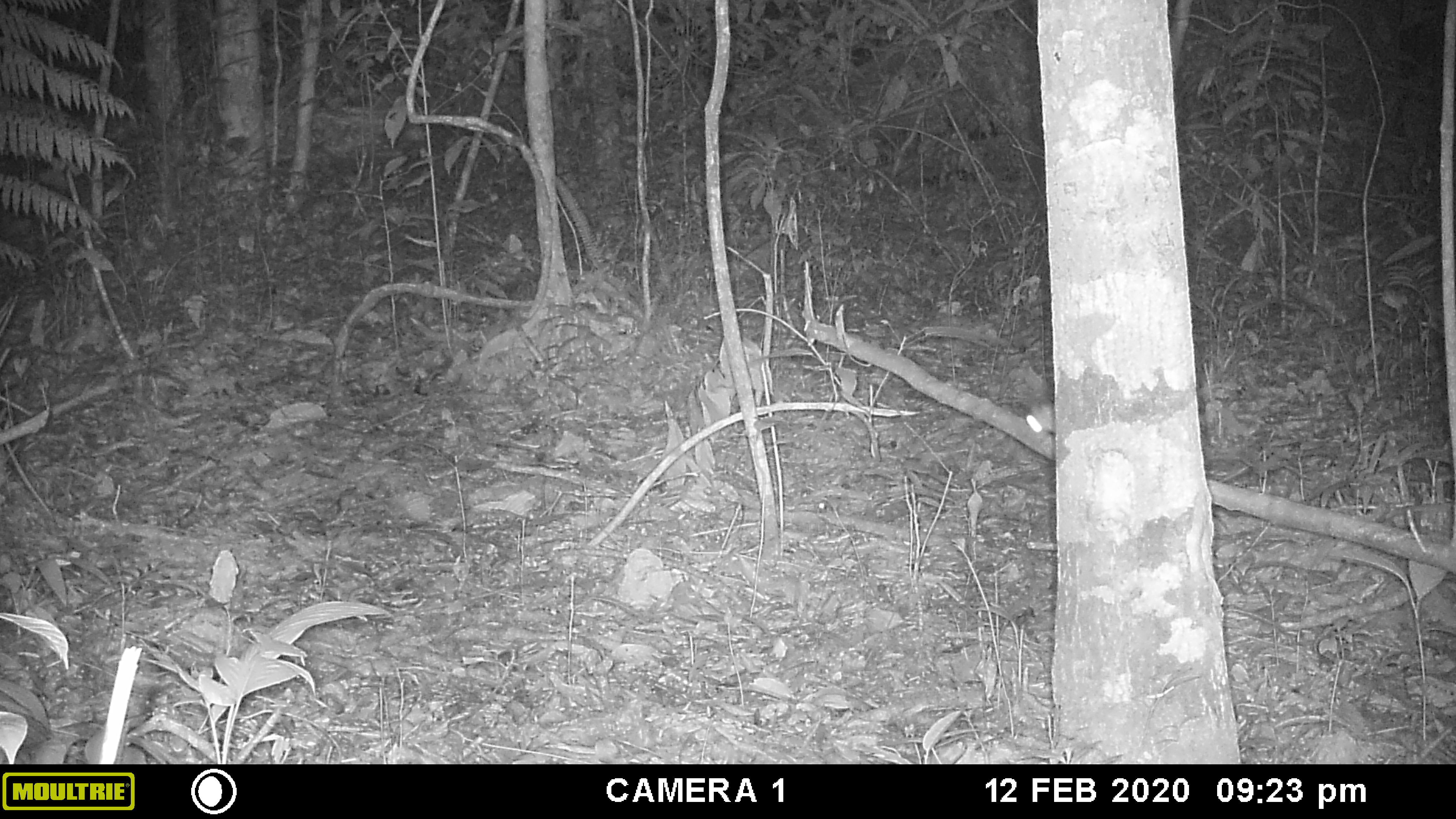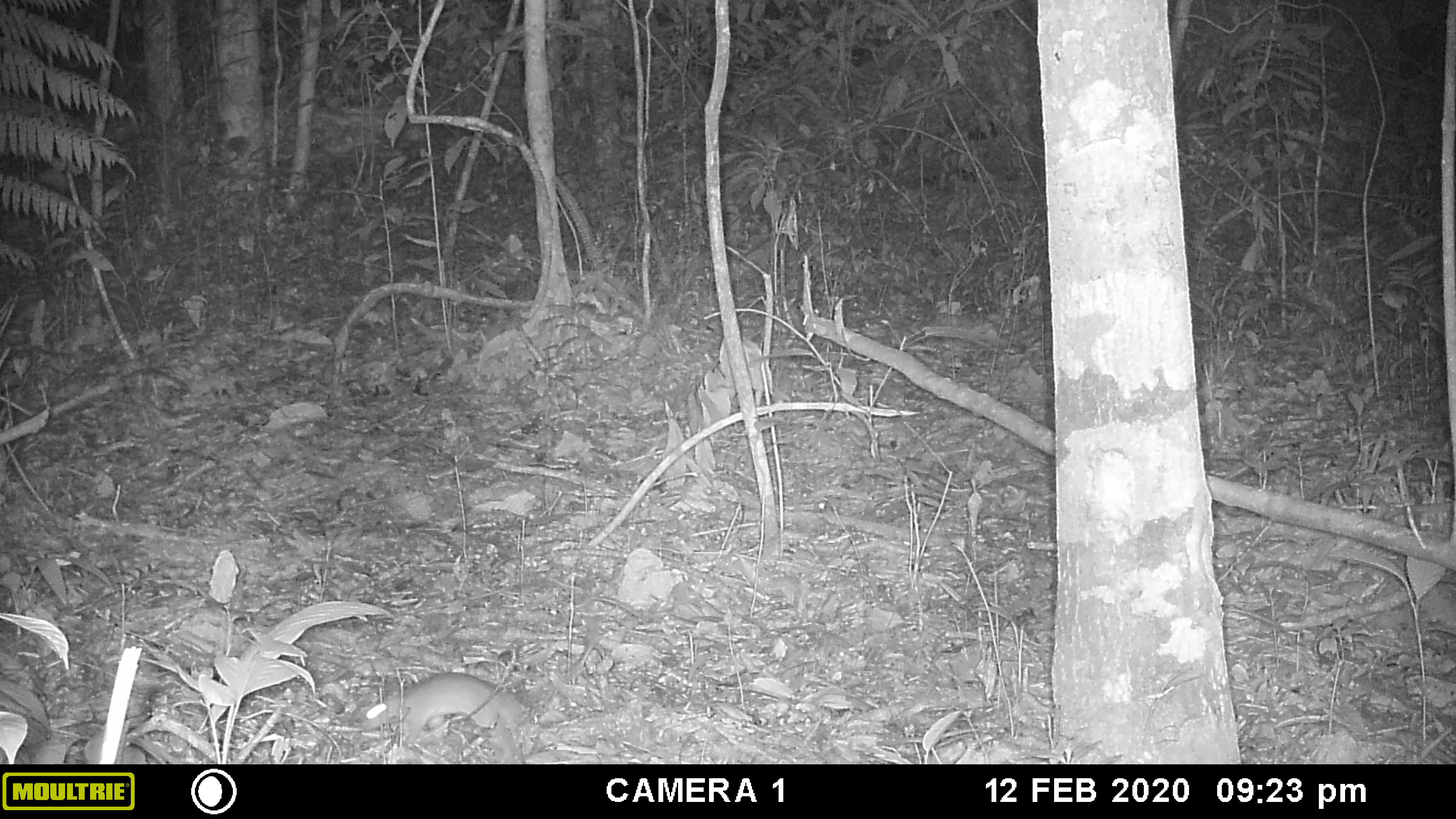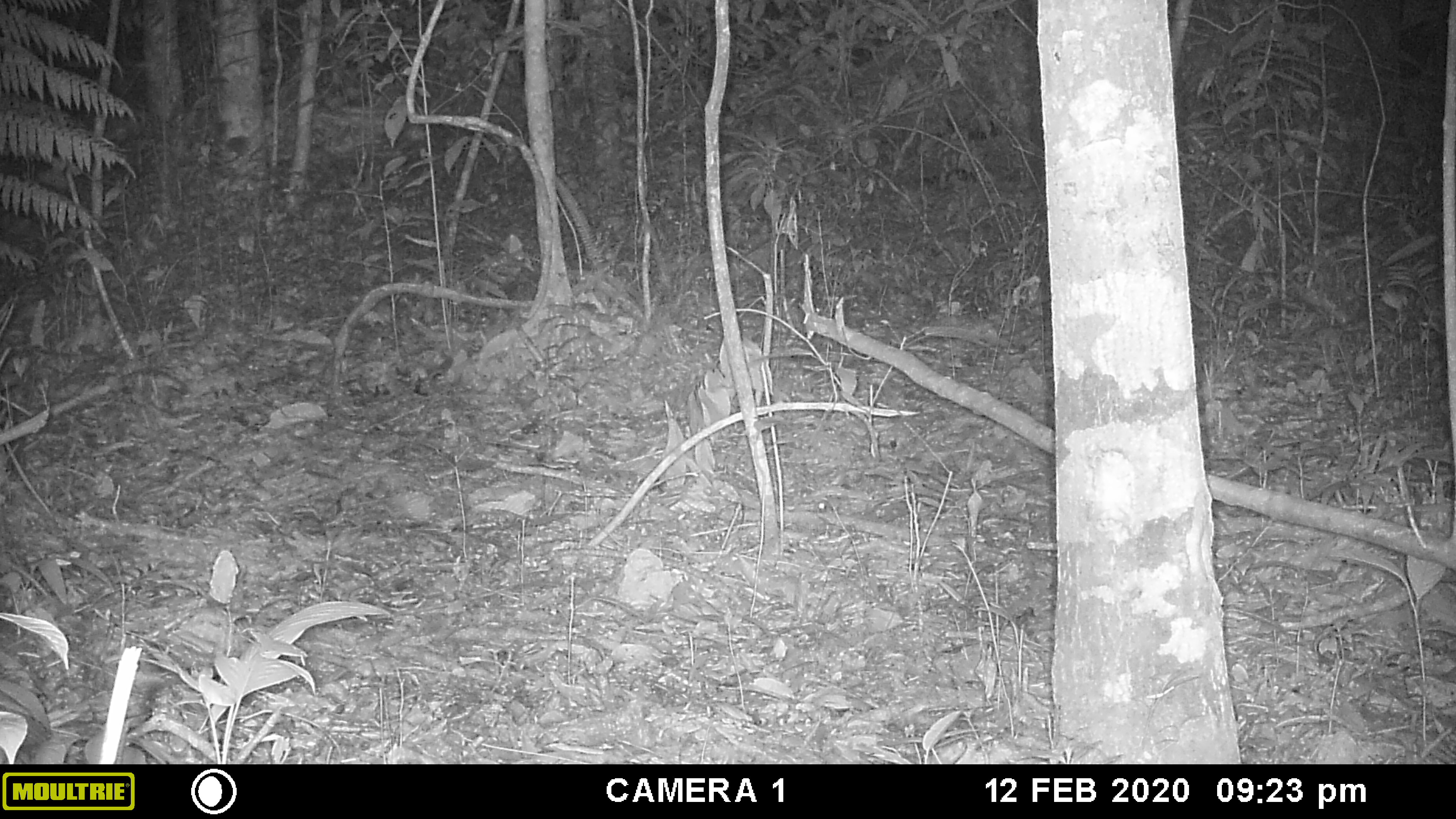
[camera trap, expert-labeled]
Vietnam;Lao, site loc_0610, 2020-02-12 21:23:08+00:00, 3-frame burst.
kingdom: Animalia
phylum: Chordata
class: Mammalia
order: Rodentia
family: Muridae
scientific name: Muridae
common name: old-world mice and rats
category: unidentified murid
Unidentified murid (old-world mice and rats) (Muridae). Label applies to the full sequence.